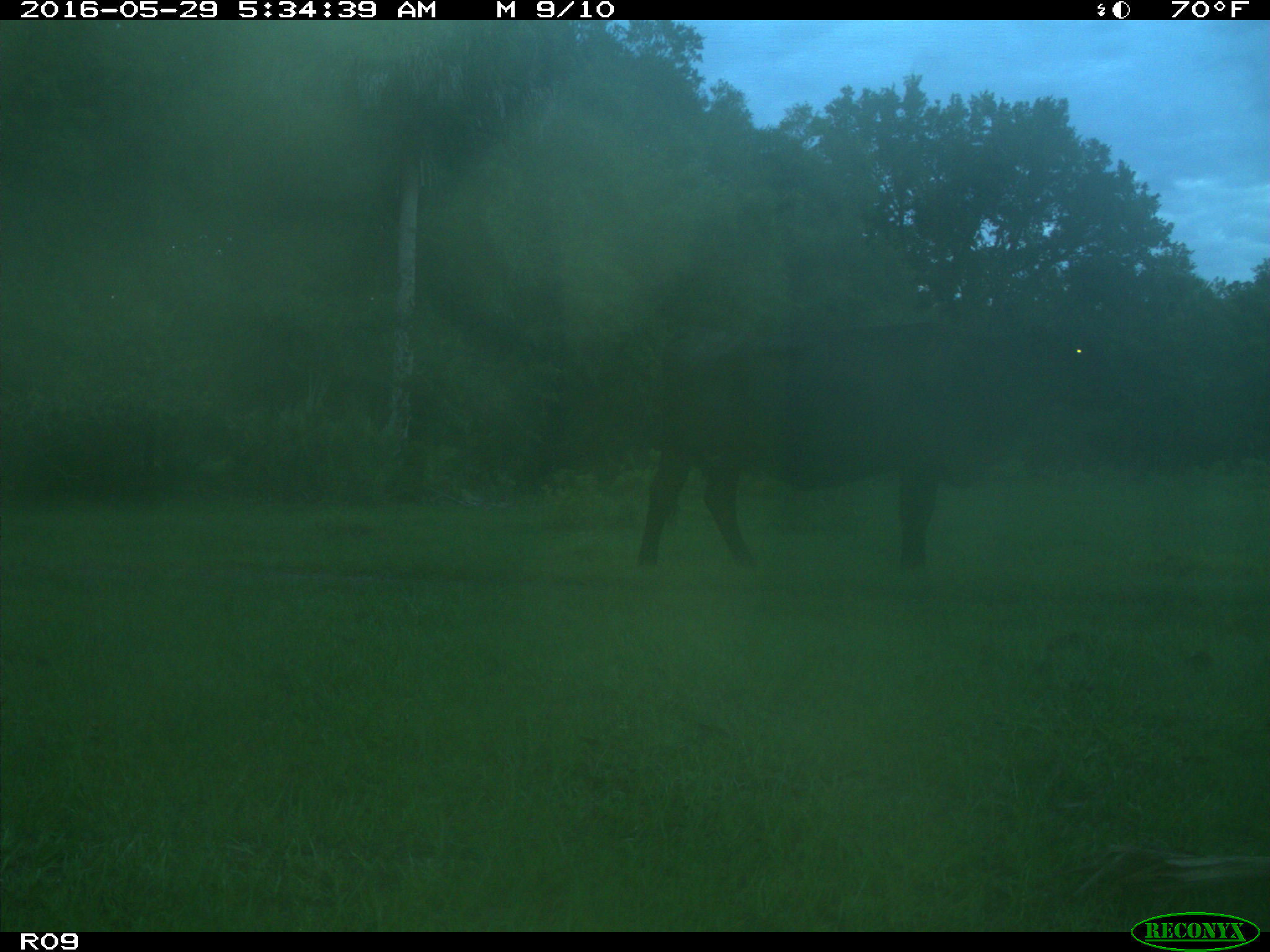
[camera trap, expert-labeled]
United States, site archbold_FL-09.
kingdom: Animalia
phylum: Chordata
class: Mammalia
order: Artiodactyla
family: Bovidae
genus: Bos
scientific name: Bos taurus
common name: domestic cow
Bos taurus (domestic cow).